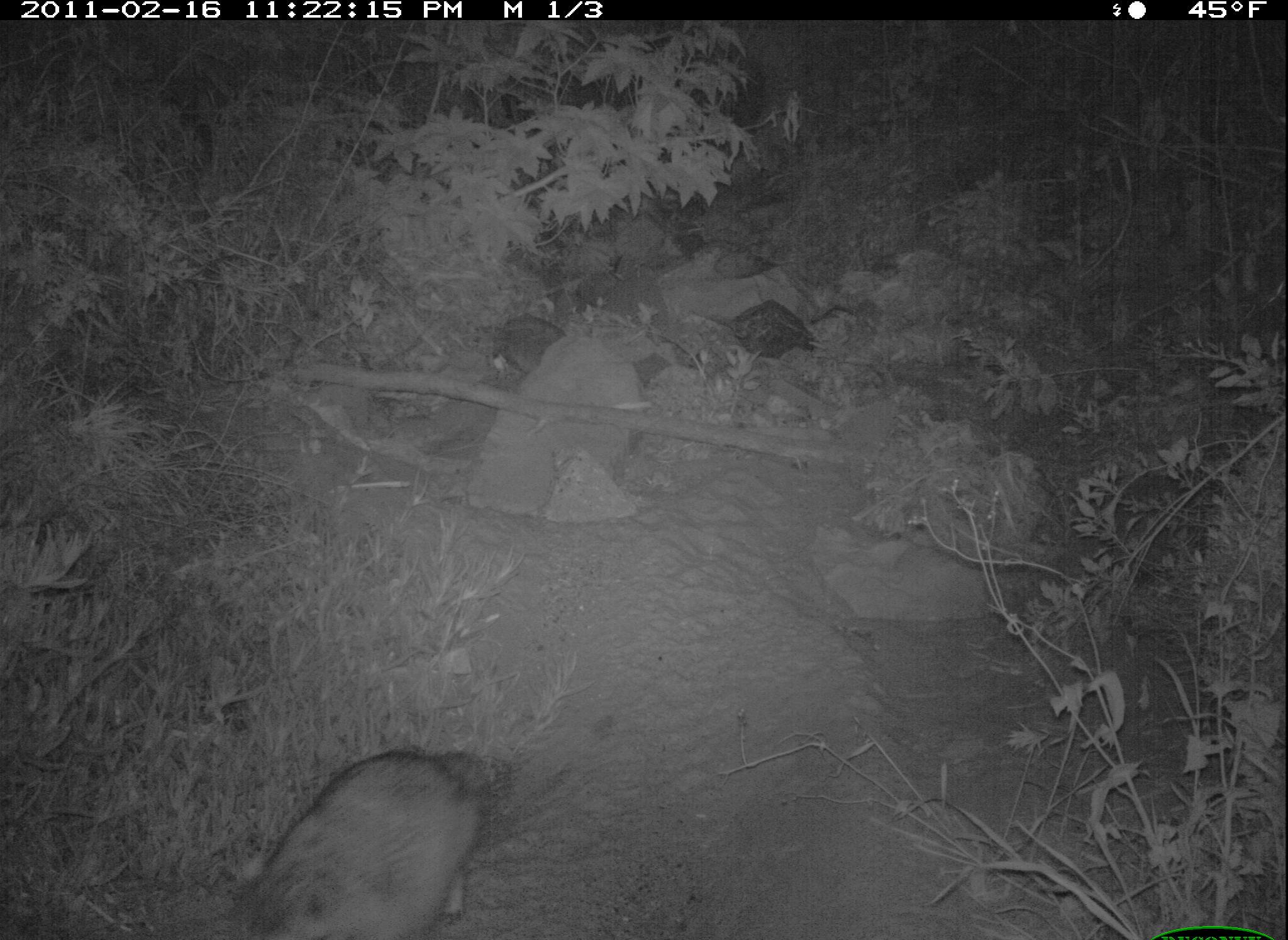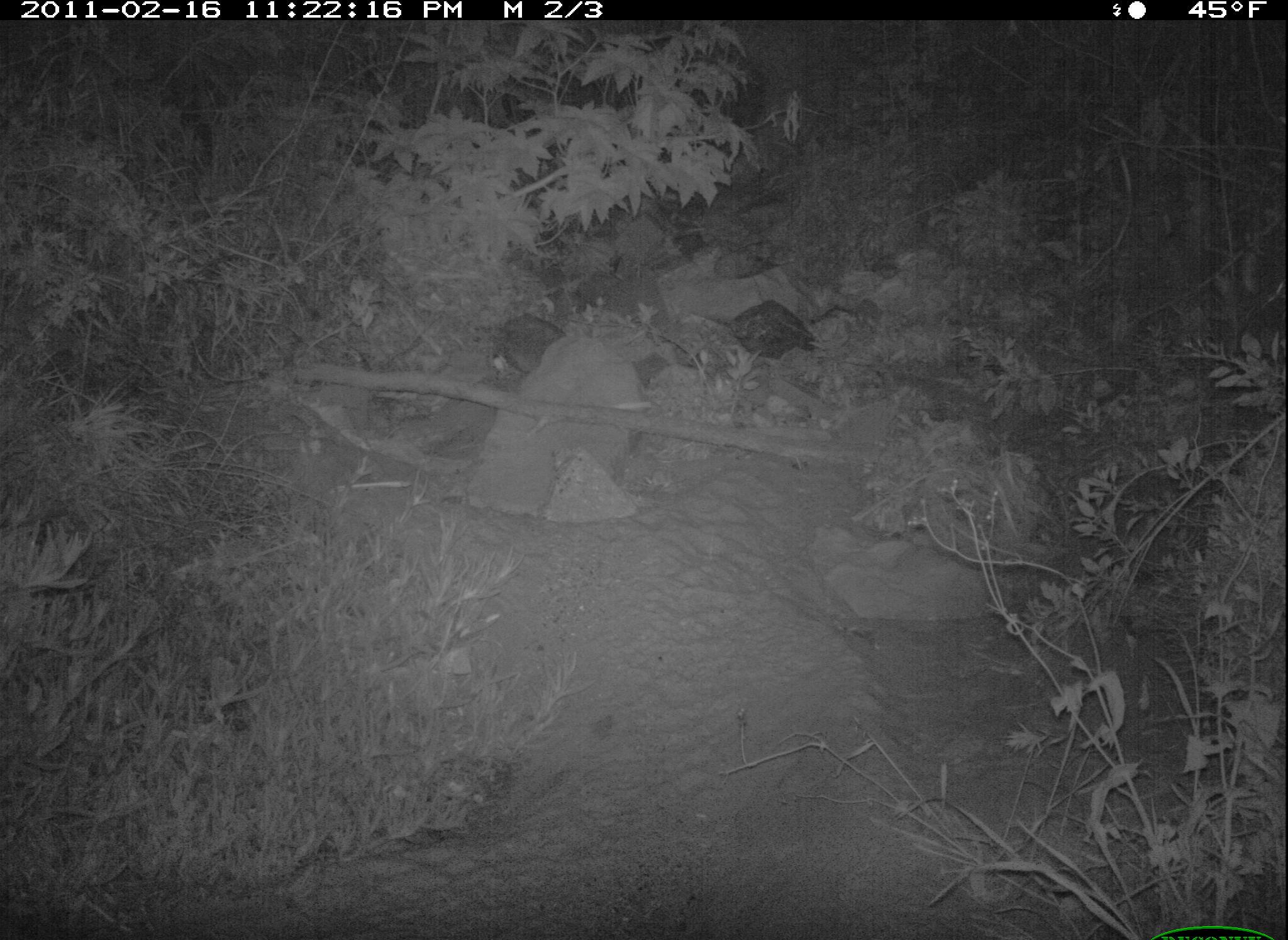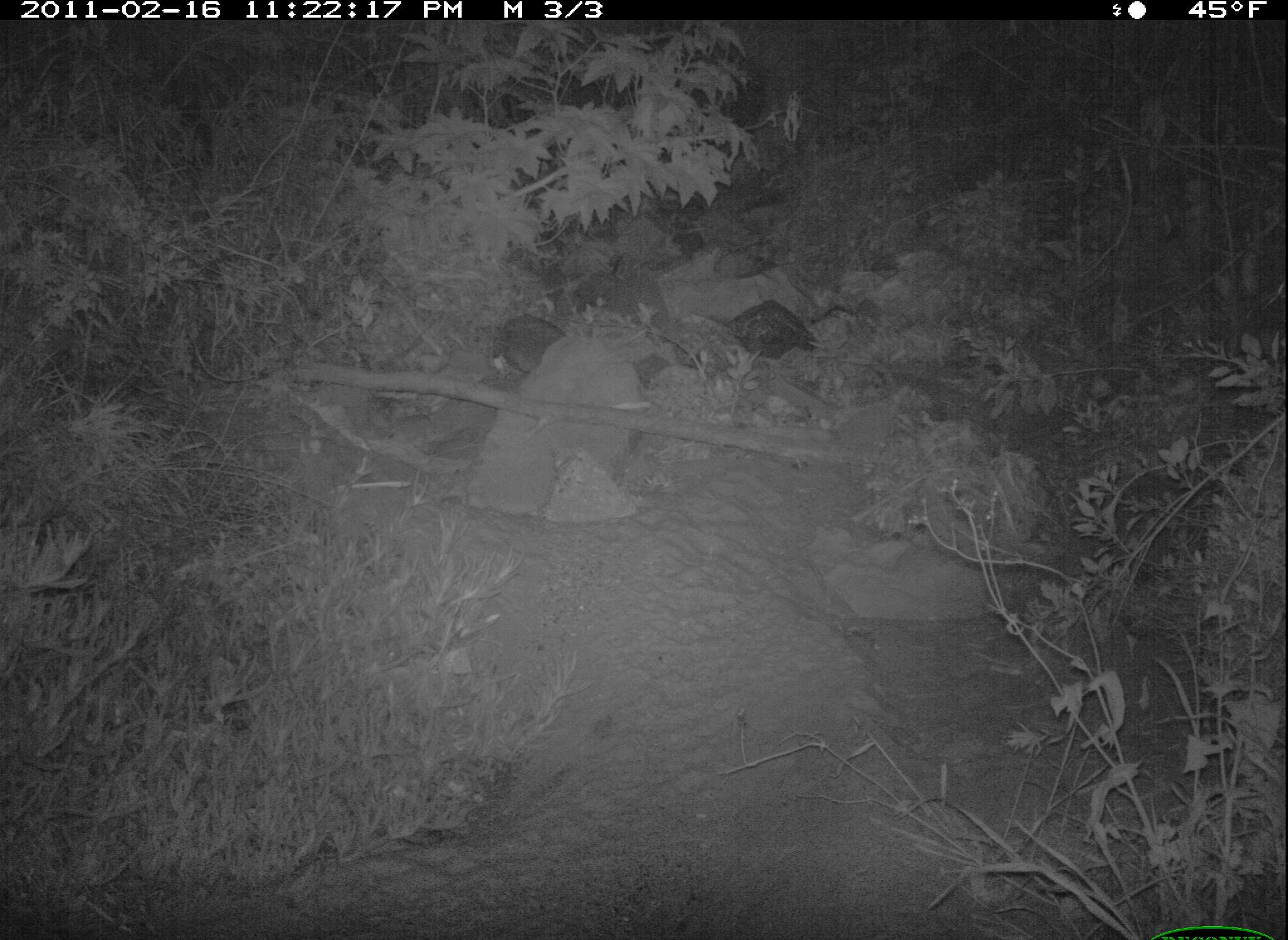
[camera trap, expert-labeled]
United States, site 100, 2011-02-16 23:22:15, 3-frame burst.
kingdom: Animalia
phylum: Chordata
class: Mammalia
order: Carnivora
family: Procyonidae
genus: Procyon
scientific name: Procyon lotor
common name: raccoon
Raccoon (Procyon lotor).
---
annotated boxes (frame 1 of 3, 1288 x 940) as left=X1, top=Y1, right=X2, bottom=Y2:
raccoon: left=227, top=723, right=525, bottom=934